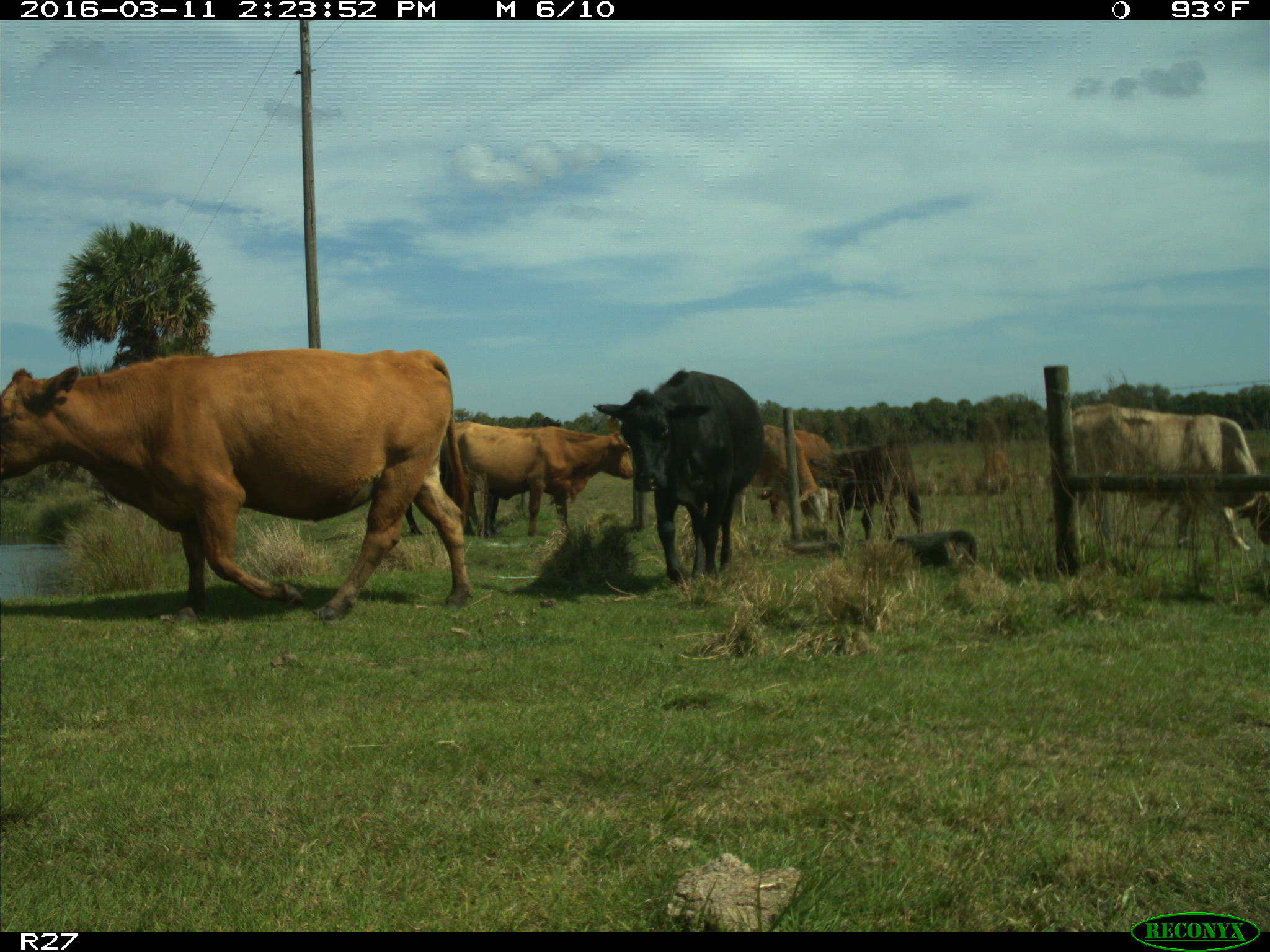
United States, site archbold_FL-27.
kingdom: Animalia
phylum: Chordata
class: Mammalia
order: Artiodactyla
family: Bovidae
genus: Bos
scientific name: Bos taurus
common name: domestic cow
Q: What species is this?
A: Bos taurus (domestic cow).